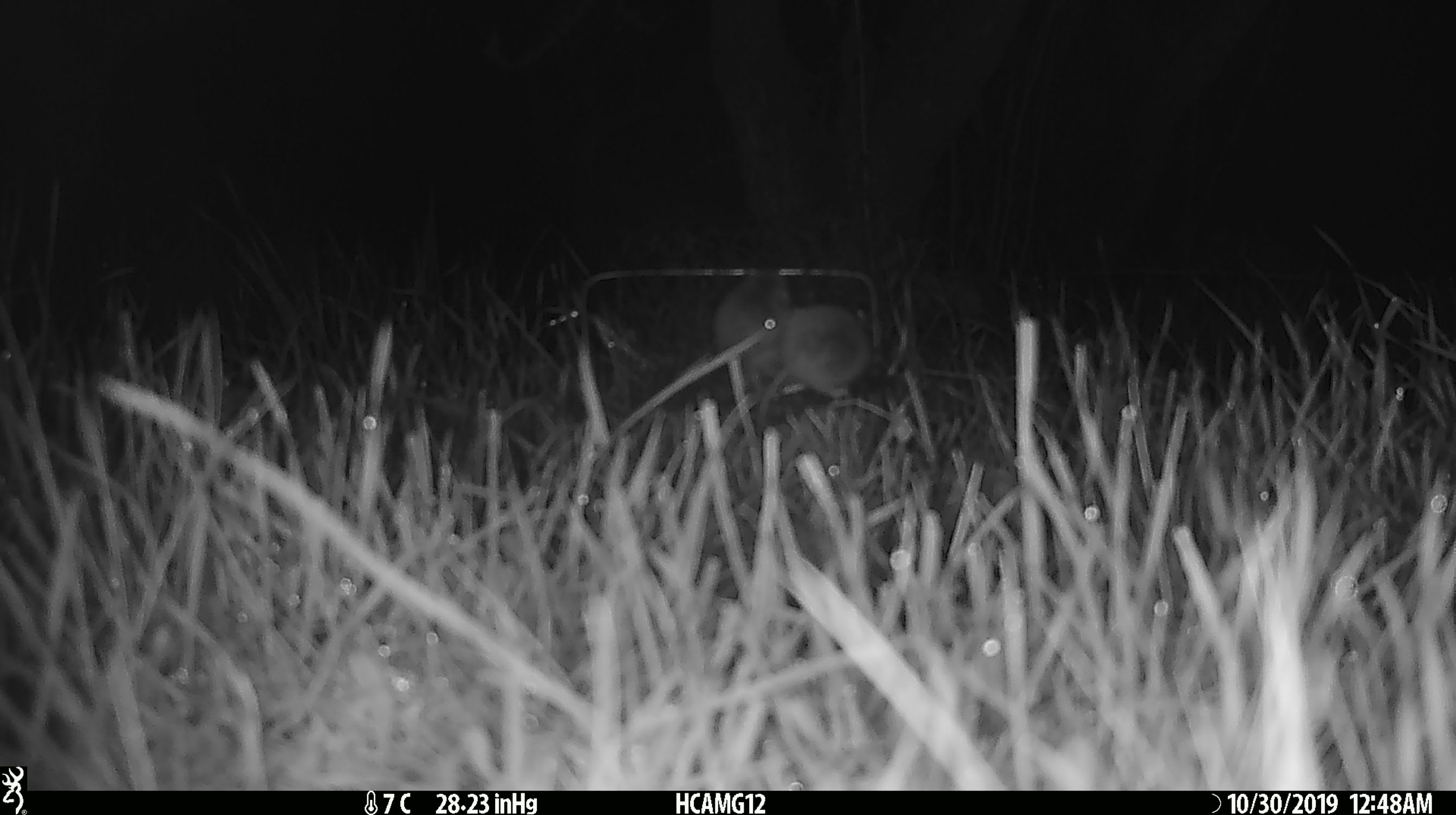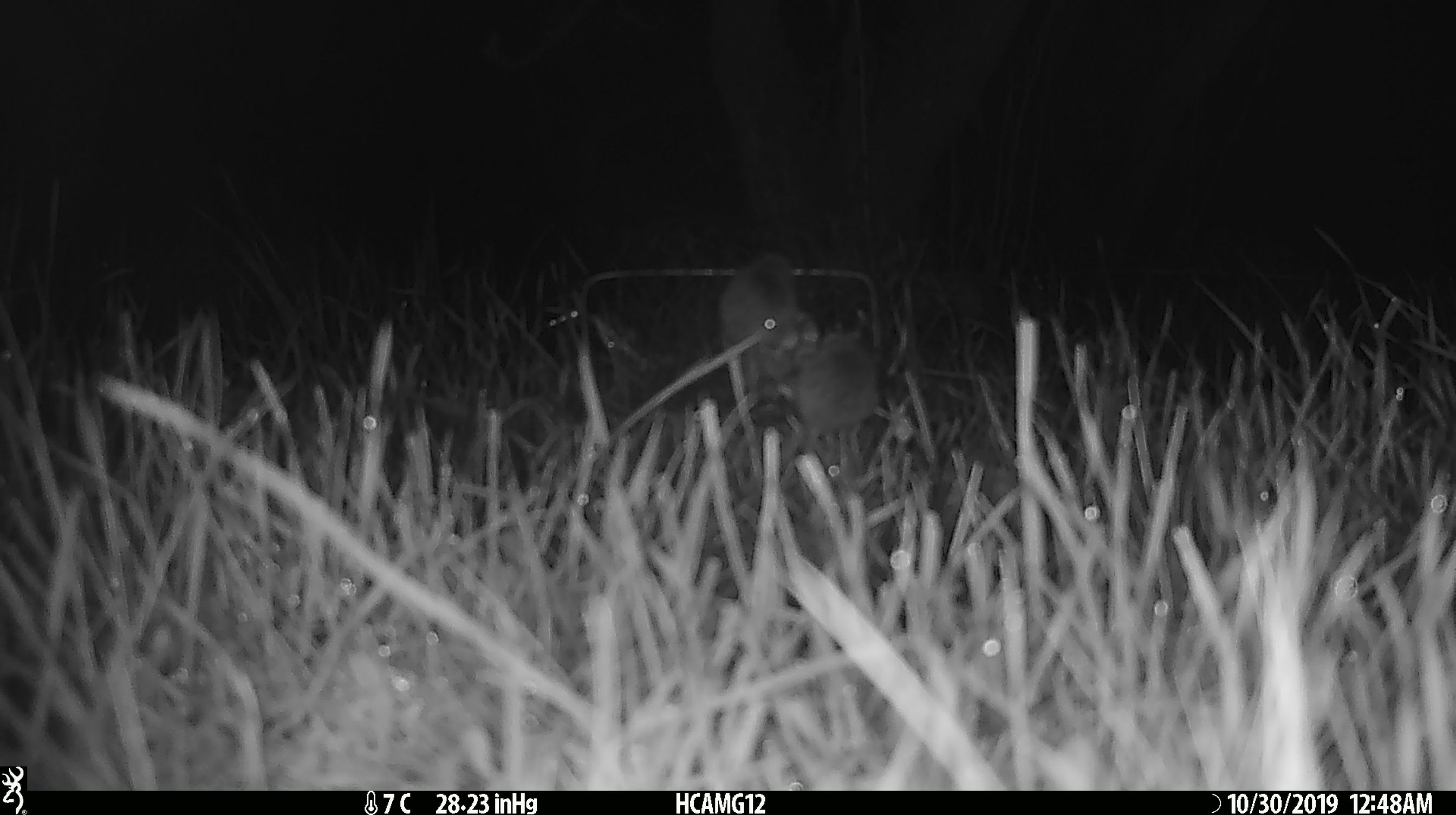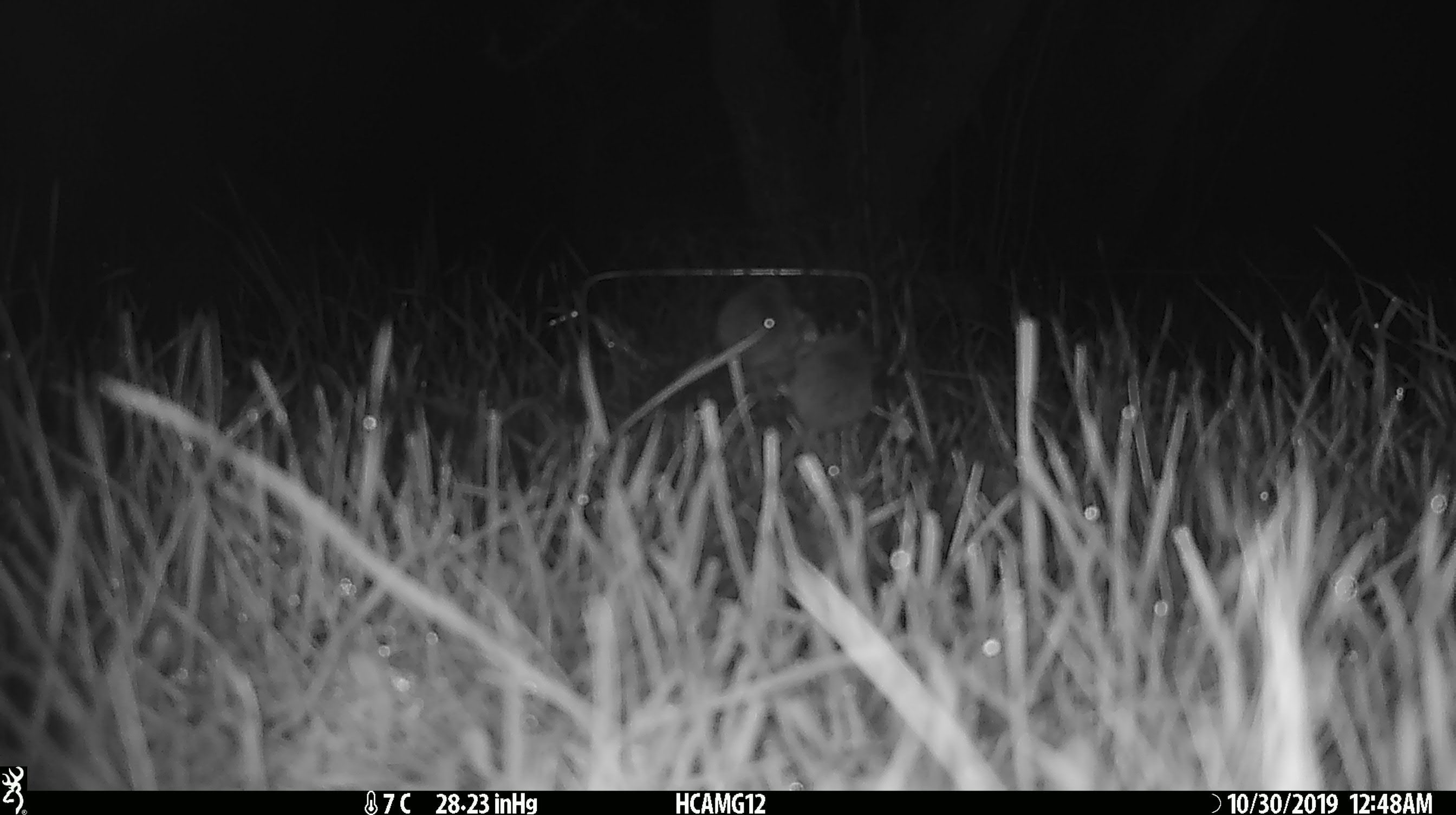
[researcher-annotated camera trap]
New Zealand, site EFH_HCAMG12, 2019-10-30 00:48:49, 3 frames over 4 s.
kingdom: Animalia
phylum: Chordata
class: Mammalia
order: Rodentia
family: Muridae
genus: Mus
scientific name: Mus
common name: mouse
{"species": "mouse (Mus)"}